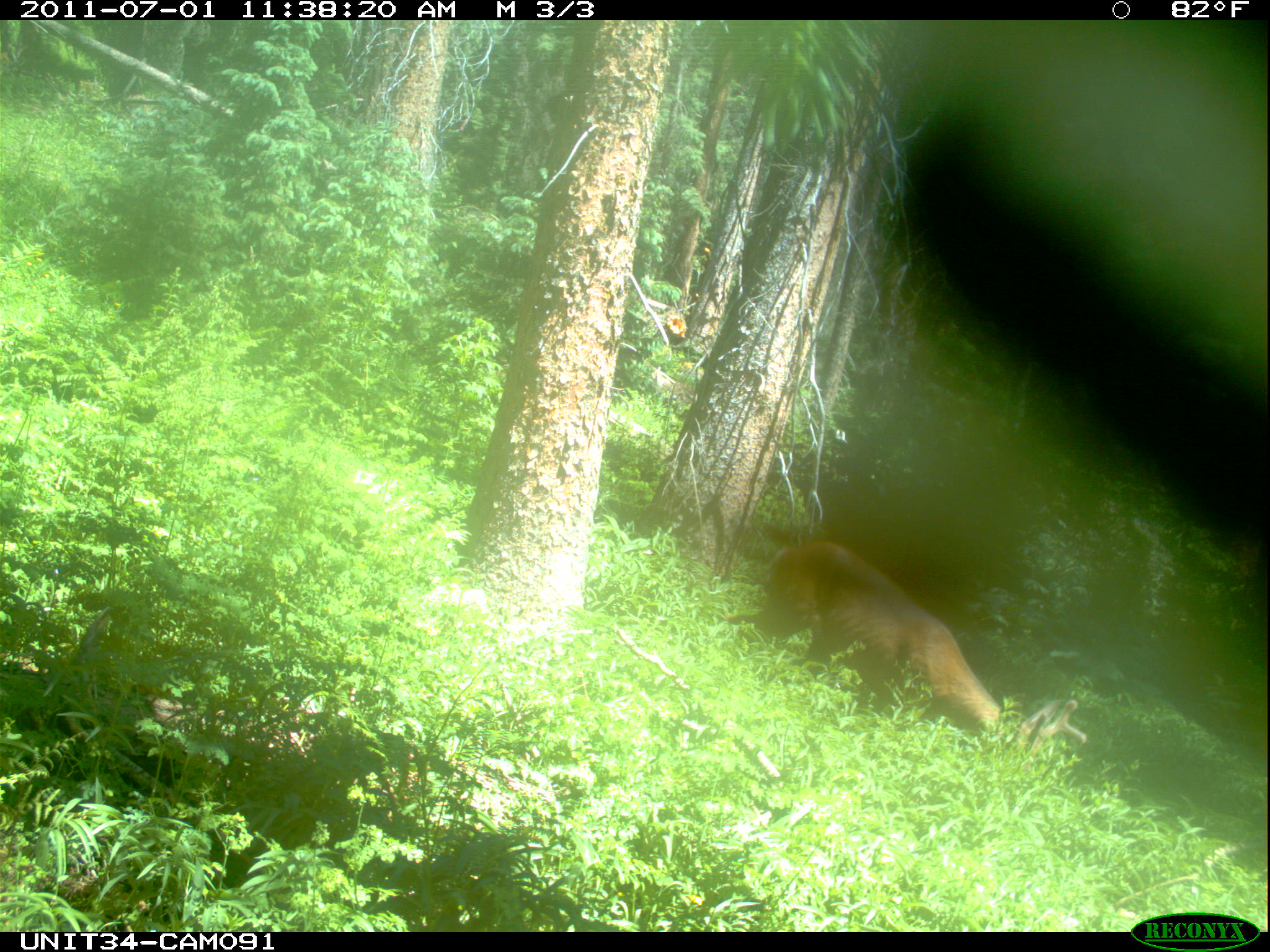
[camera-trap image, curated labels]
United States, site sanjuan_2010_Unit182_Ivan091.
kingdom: Animalia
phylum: Chordata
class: Mammalia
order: Artiodactyla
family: Cervidae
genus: Odocoileus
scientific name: Odocoileus hemionus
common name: mule deer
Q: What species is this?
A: Odocoileus hemionus (mule deer).